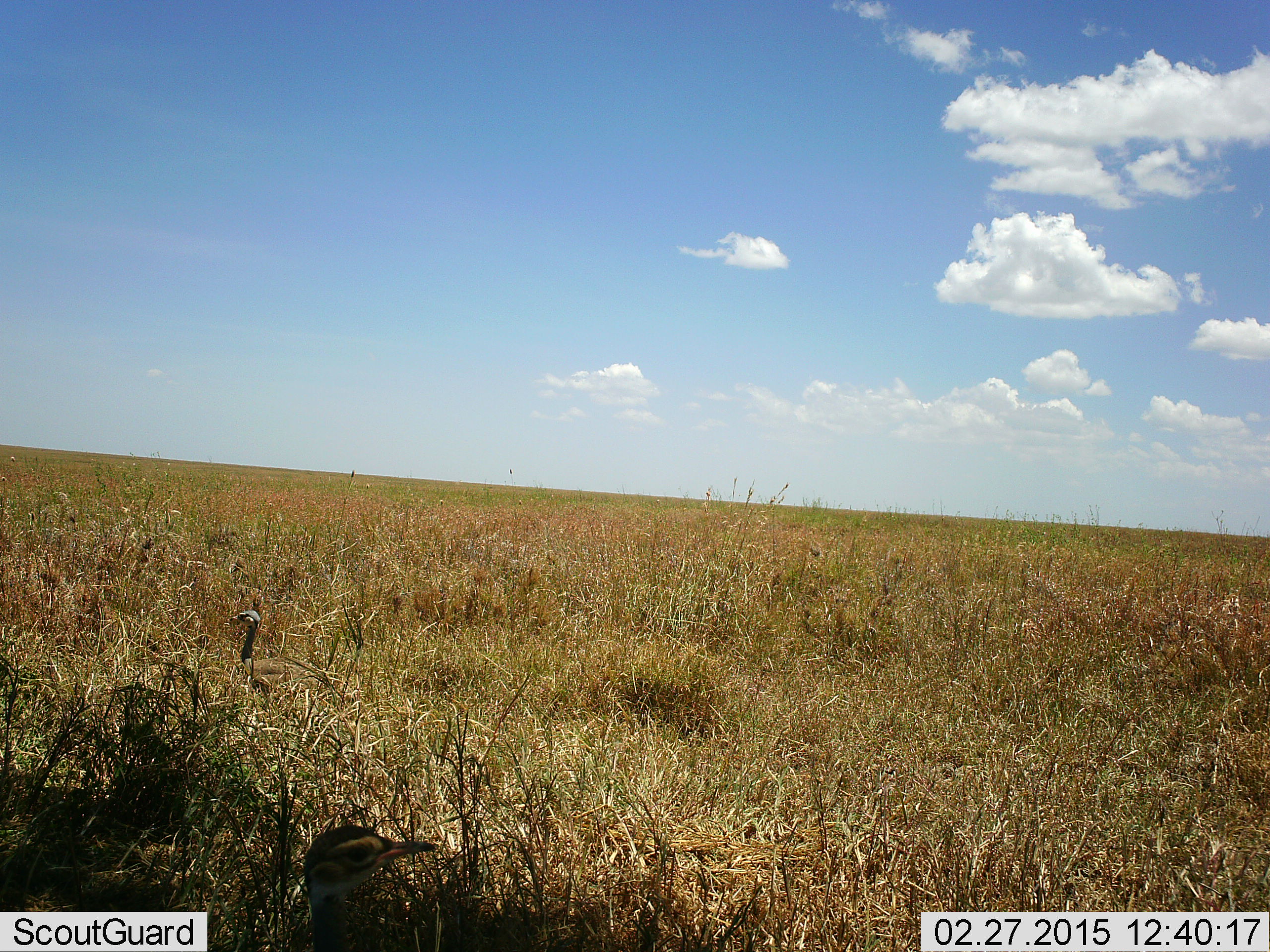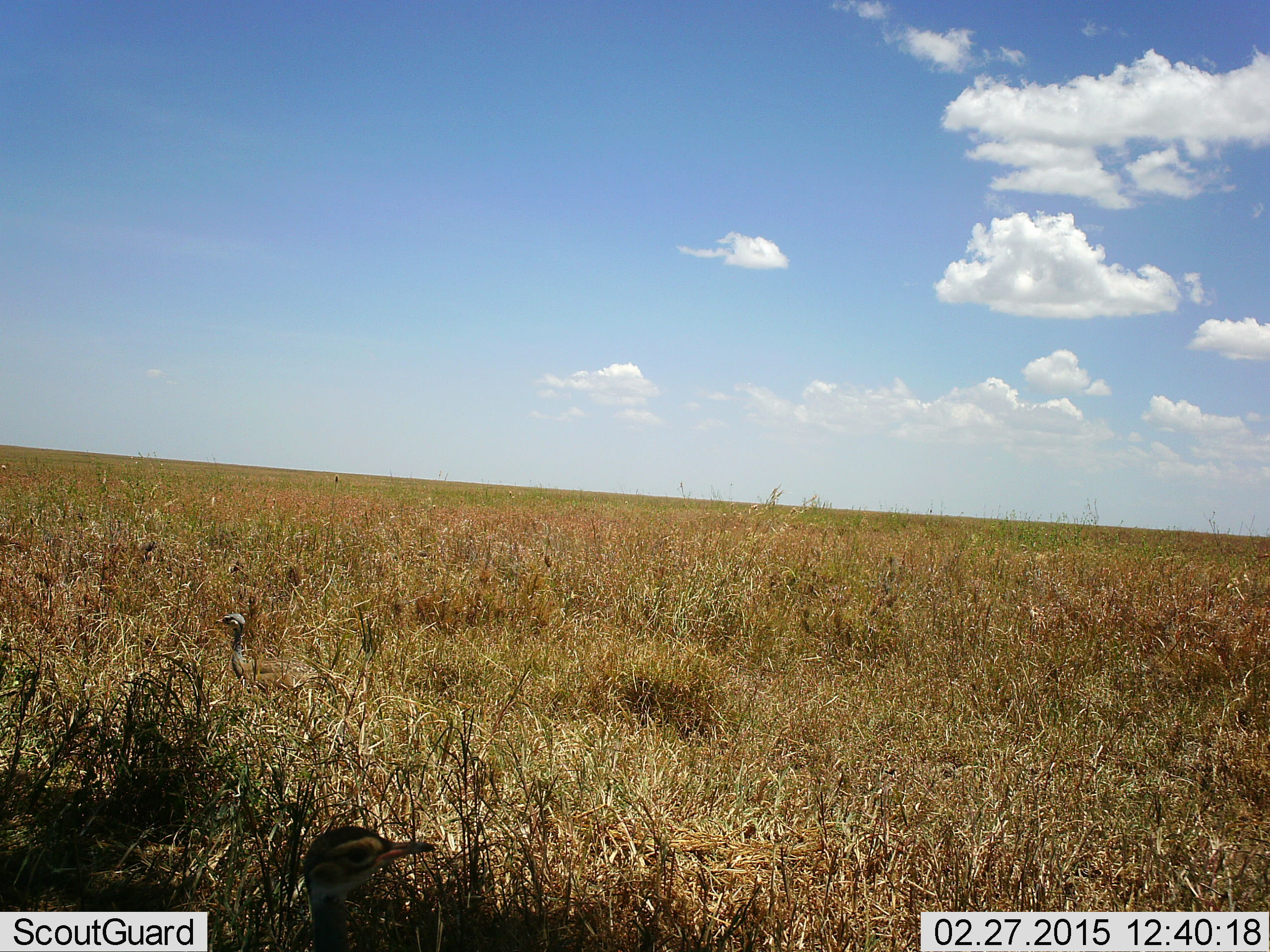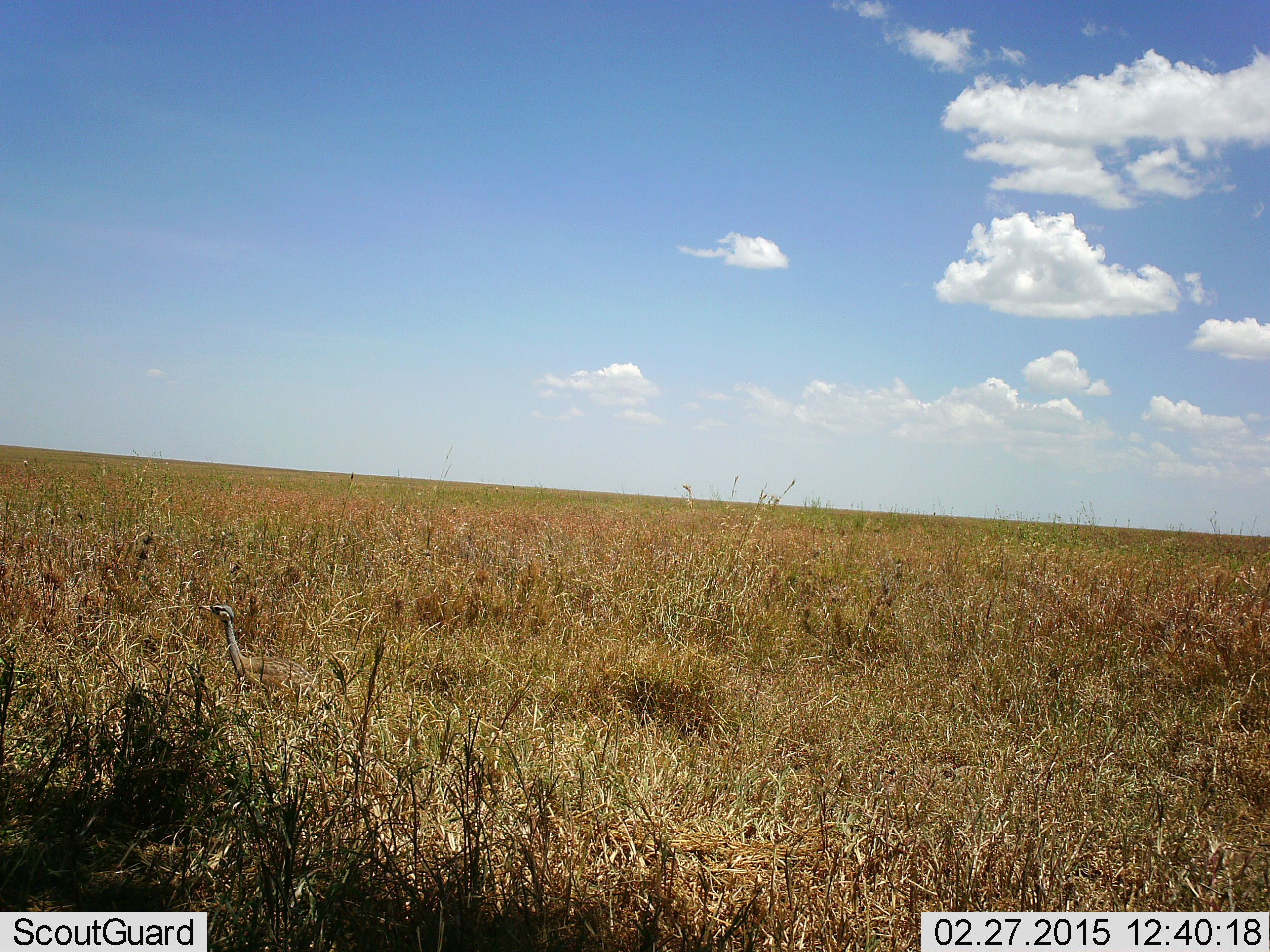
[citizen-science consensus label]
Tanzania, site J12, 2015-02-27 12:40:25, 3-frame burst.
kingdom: Animalia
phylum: Chordata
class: Aves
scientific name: Aves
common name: bird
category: otherbird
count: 2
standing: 86%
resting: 0%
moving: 14%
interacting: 0%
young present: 0%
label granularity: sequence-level